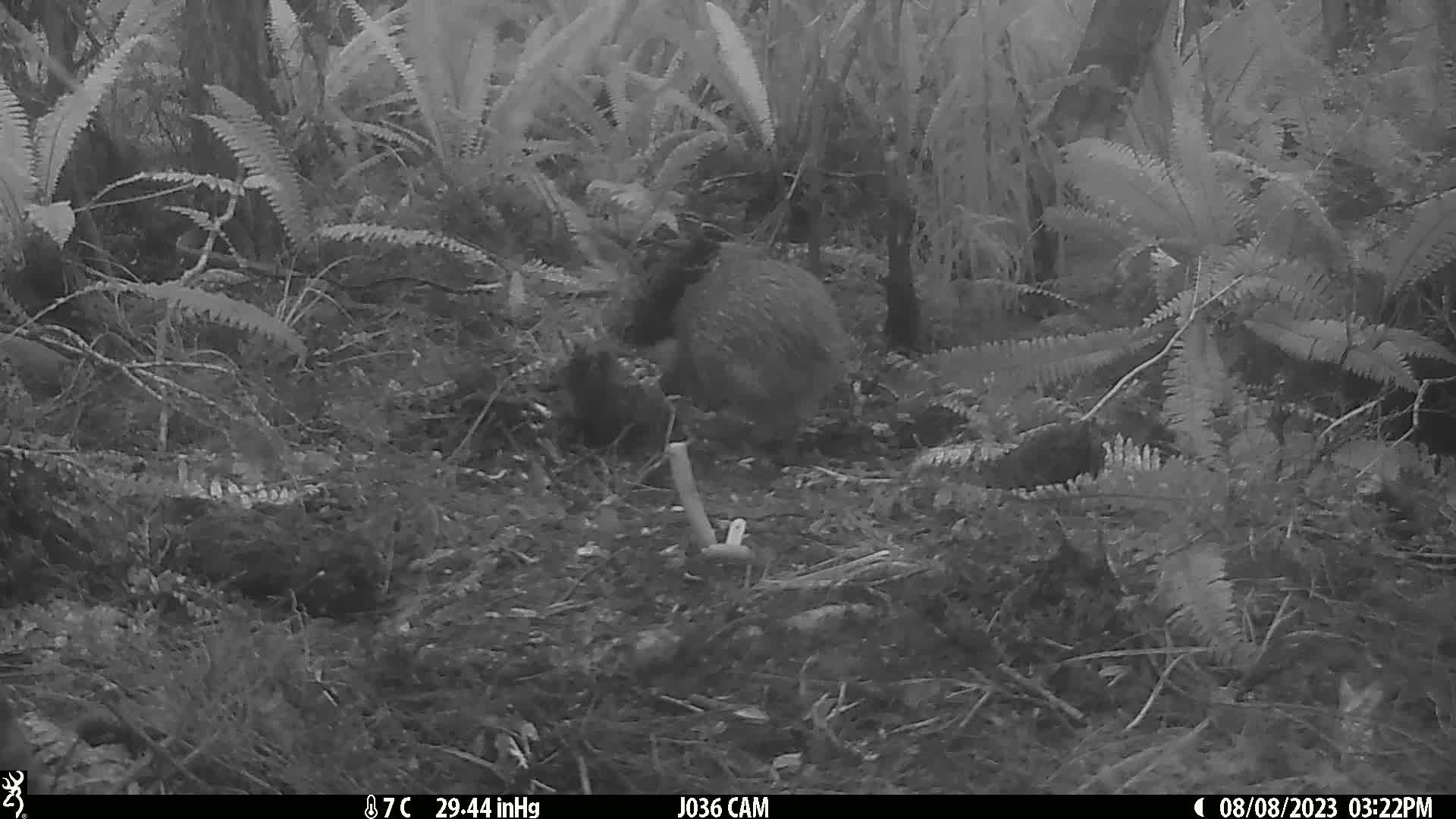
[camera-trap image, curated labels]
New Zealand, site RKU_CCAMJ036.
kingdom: Animalia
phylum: Chordata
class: Aves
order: Apterygiformes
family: Apterygidae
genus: Apteryx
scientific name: Apteryx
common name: kiwi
Kiwi (Apteryx).